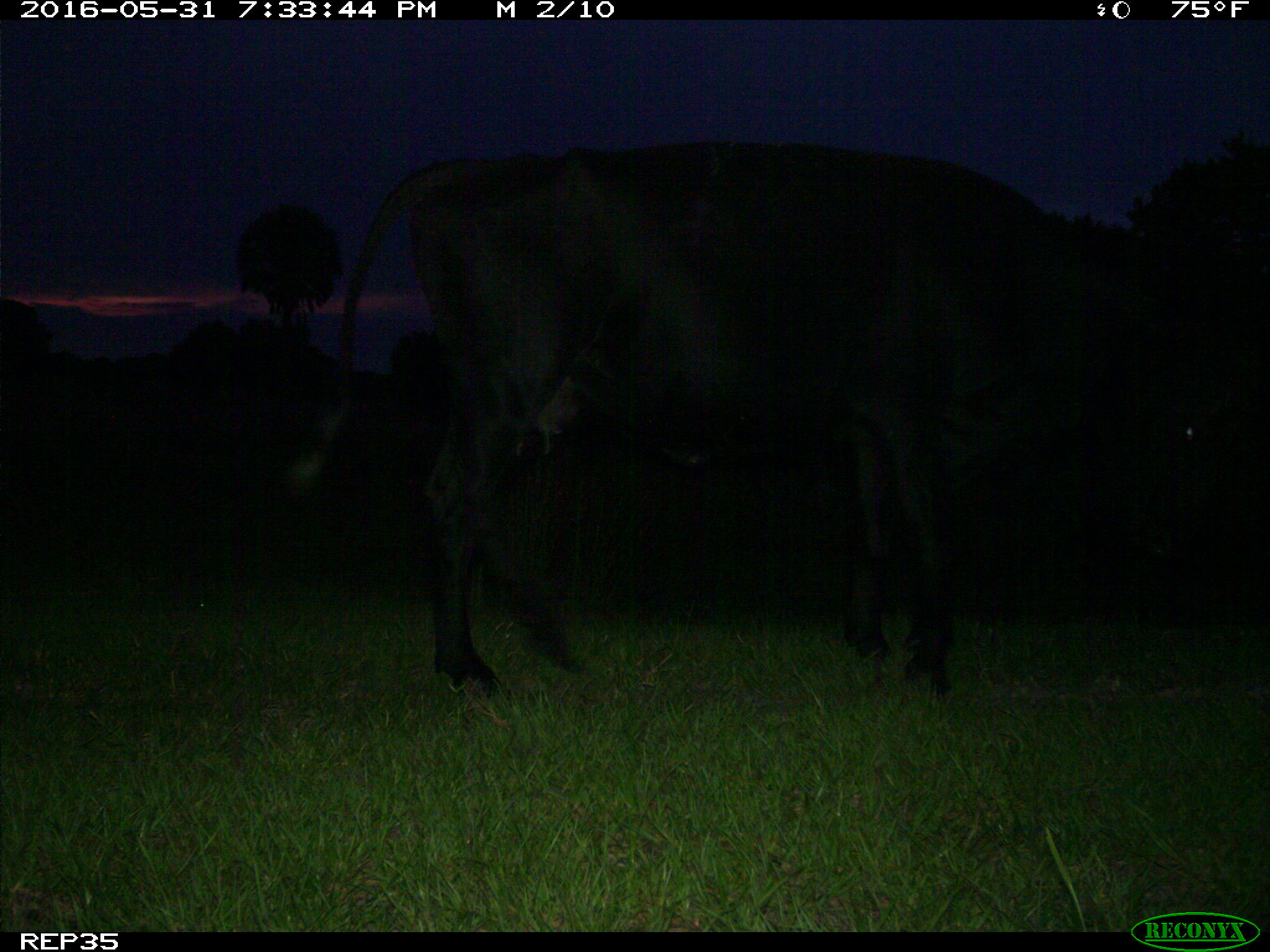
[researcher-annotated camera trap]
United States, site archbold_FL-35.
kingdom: Animalia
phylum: Chordata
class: Mammalia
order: Artiodactyla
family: Bovidae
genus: Bos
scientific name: Bos taurus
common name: domestic cow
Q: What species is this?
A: Bos taurus (domestic cow).